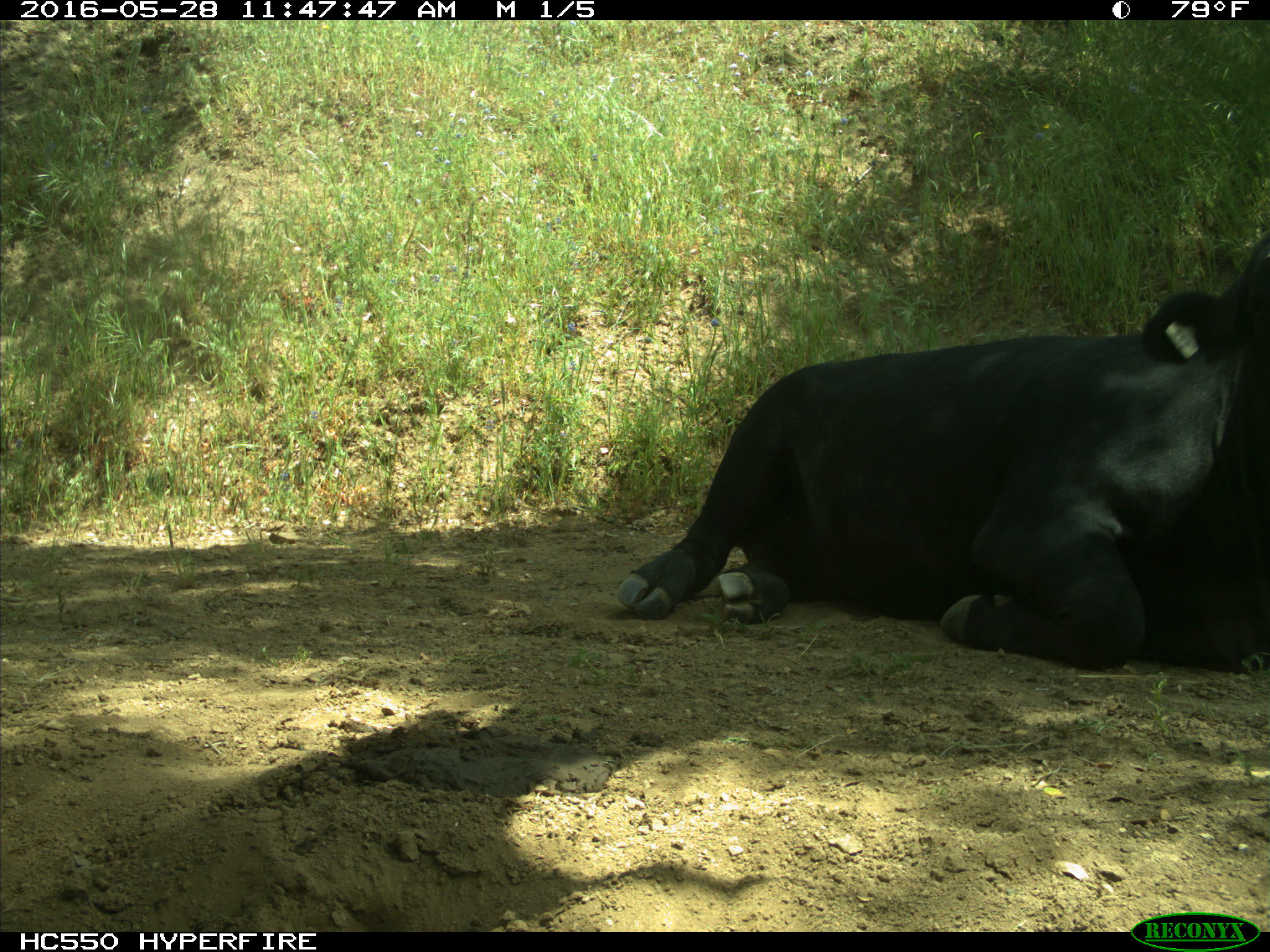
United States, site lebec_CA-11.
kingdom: Animalia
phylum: Chordata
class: Mammalia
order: Artiodactyla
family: Bovidae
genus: Bos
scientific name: Bos taurus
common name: domestic cow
Bos taurus (domestic cow).